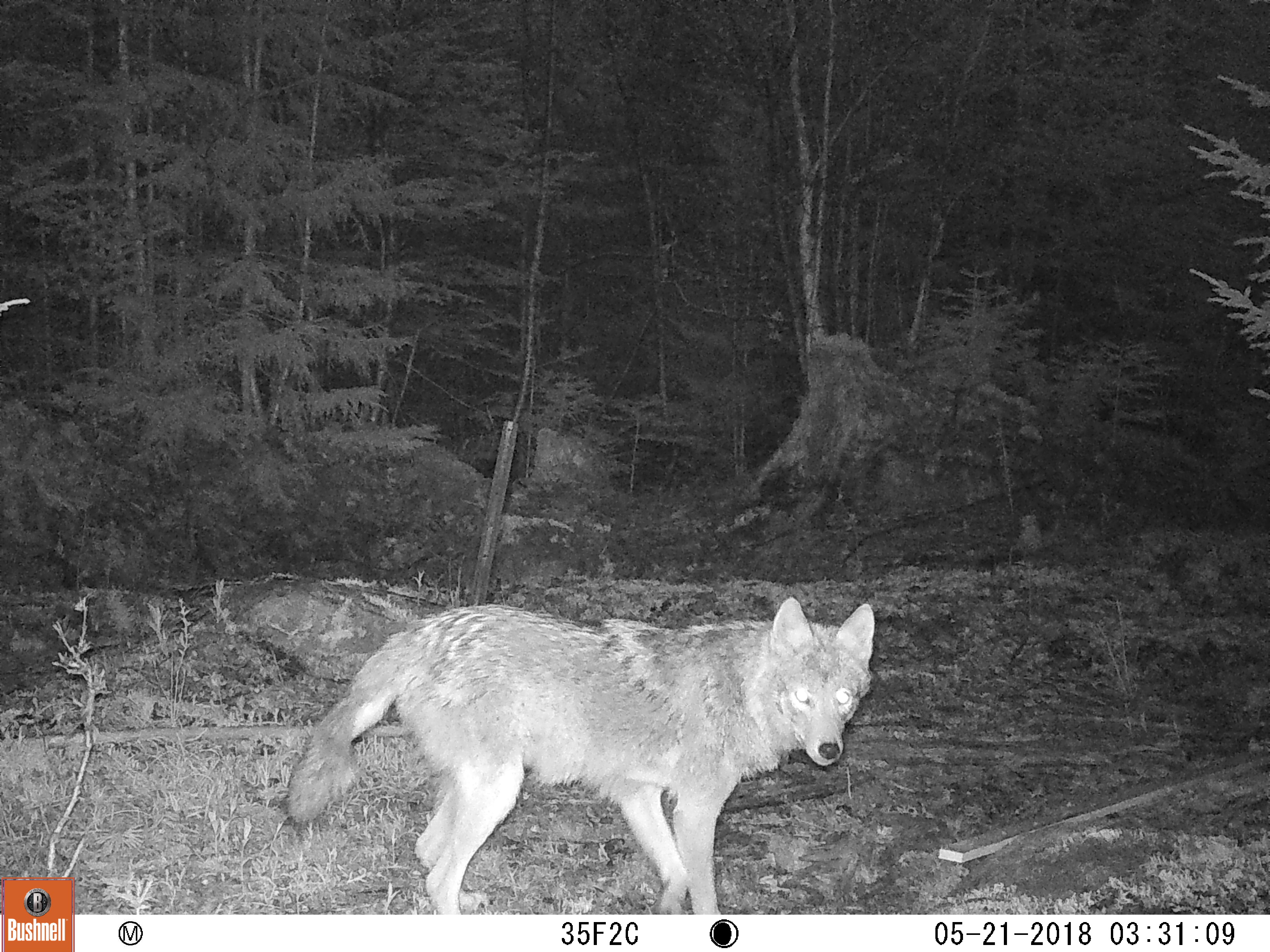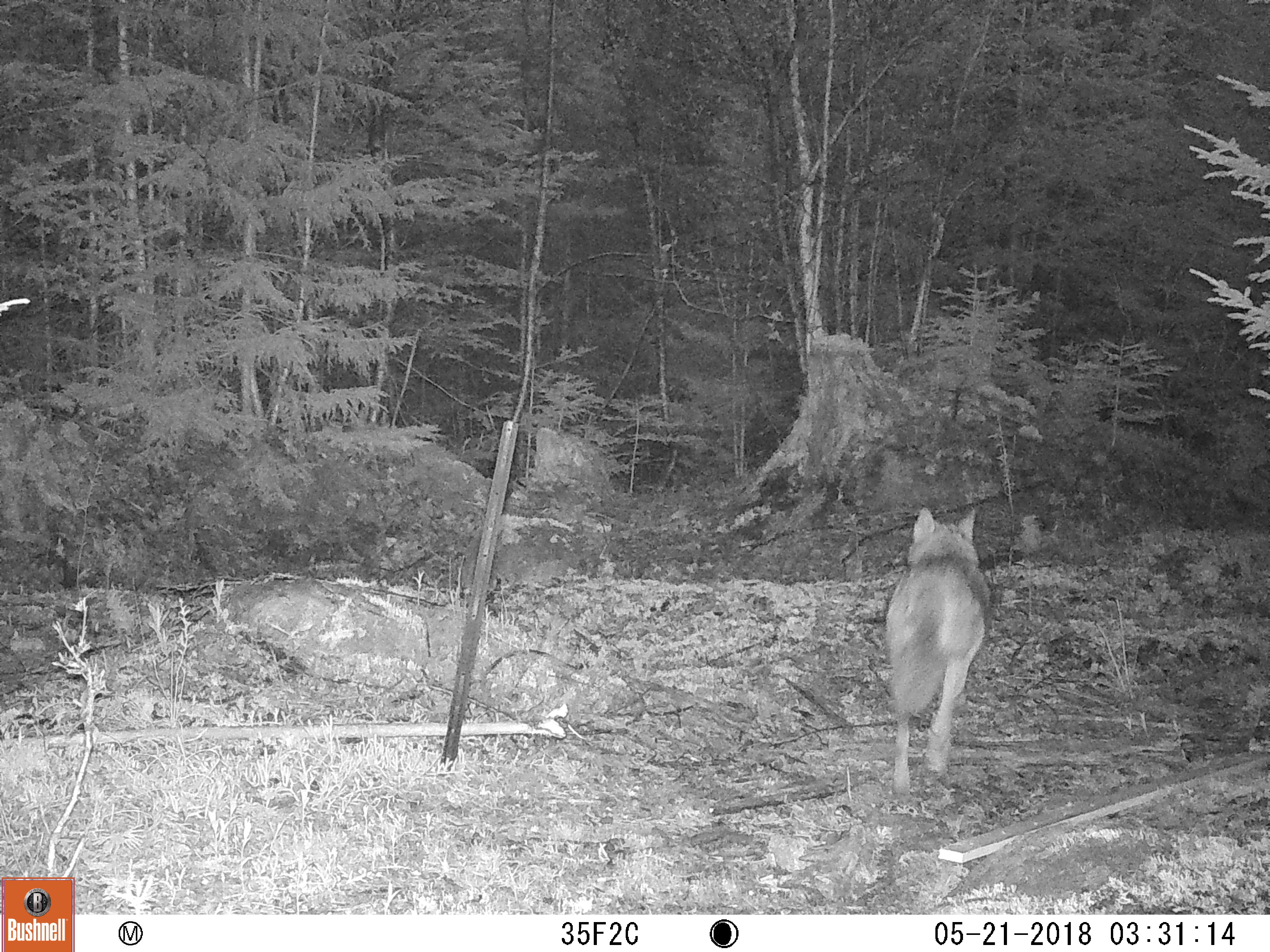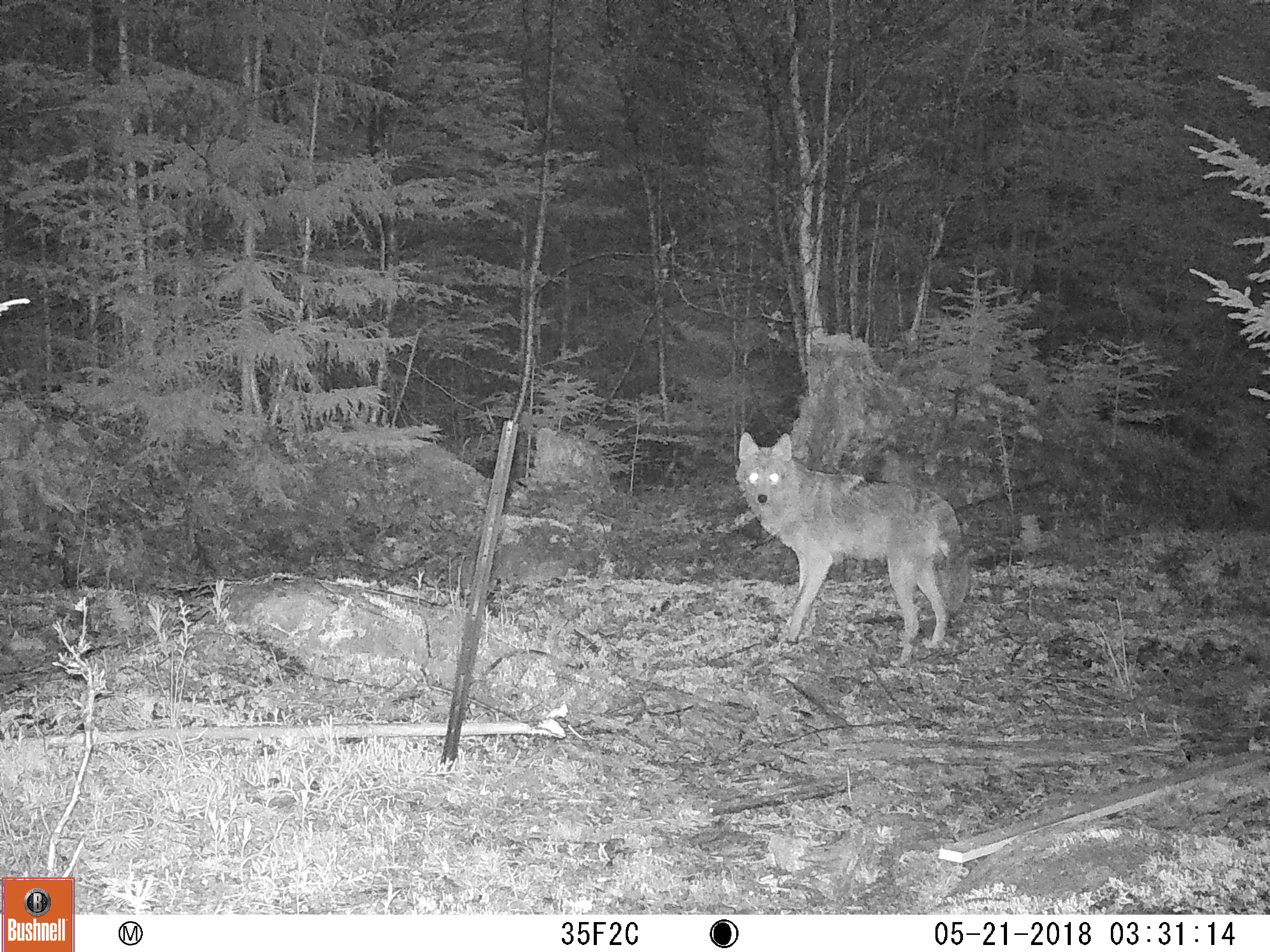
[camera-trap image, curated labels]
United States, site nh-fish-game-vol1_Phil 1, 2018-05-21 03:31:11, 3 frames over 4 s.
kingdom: Animalia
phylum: Chordata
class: Mammalia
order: Carnivora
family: Canidae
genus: Canis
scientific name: Canis latrans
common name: coyote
Coyote (Canis latrans).